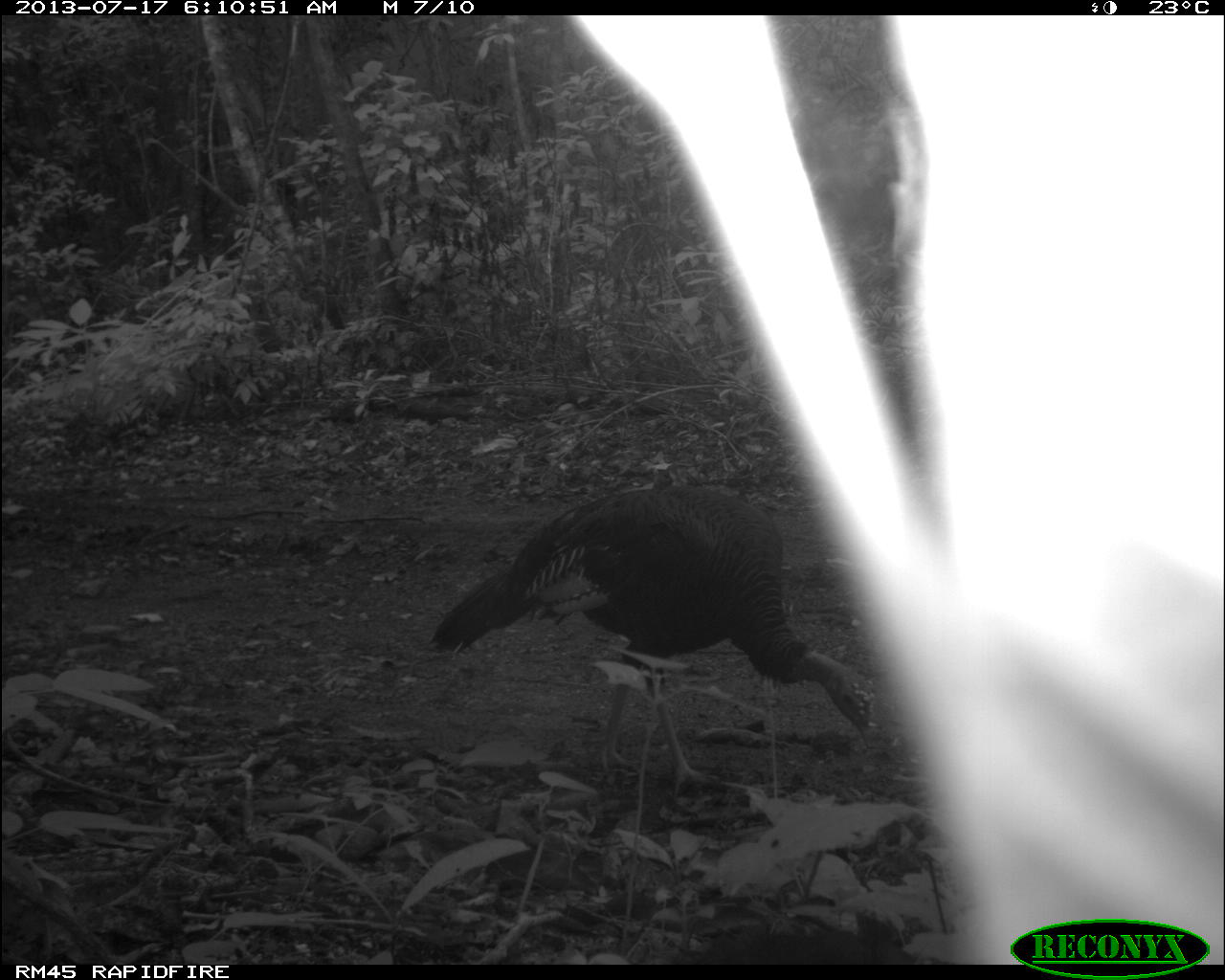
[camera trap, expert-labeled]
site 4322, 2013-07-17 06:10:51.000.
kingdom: Animalia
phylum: Chordata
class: Aves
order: Galliformes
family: Phasianidae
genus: Meleagris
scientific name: Meleagris ocellata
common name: ocellated turkey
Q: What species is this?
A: Meleagris ocellata (ocellated turkey).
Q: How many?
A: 1.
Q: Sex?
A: Female.